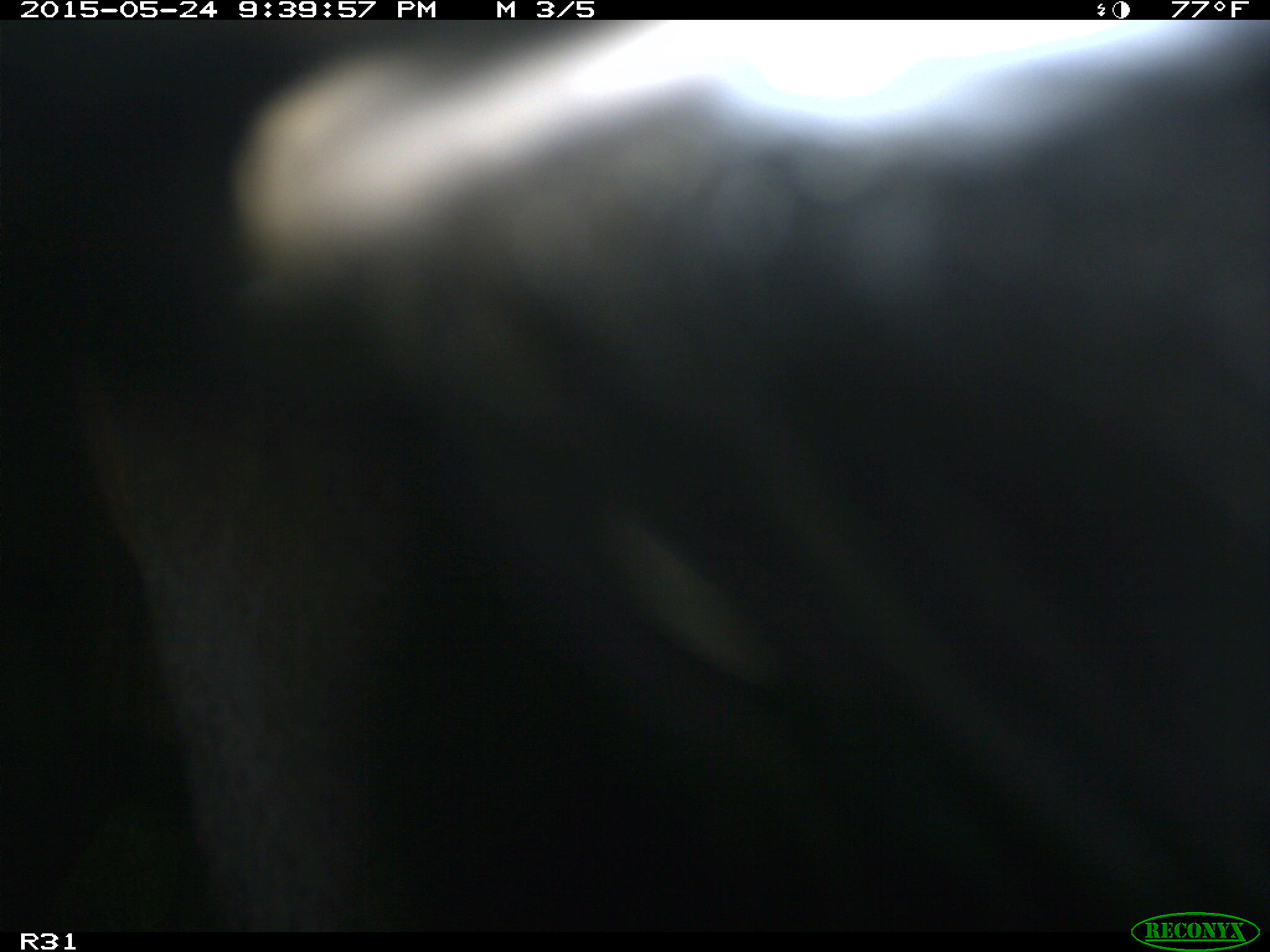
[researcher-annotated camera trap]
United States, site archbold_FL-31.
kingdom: Animalia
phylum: Chordata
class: Mammalia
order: Artiodactyla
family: Bovidae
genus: Bos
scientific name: Bos taurus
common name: domestic cow